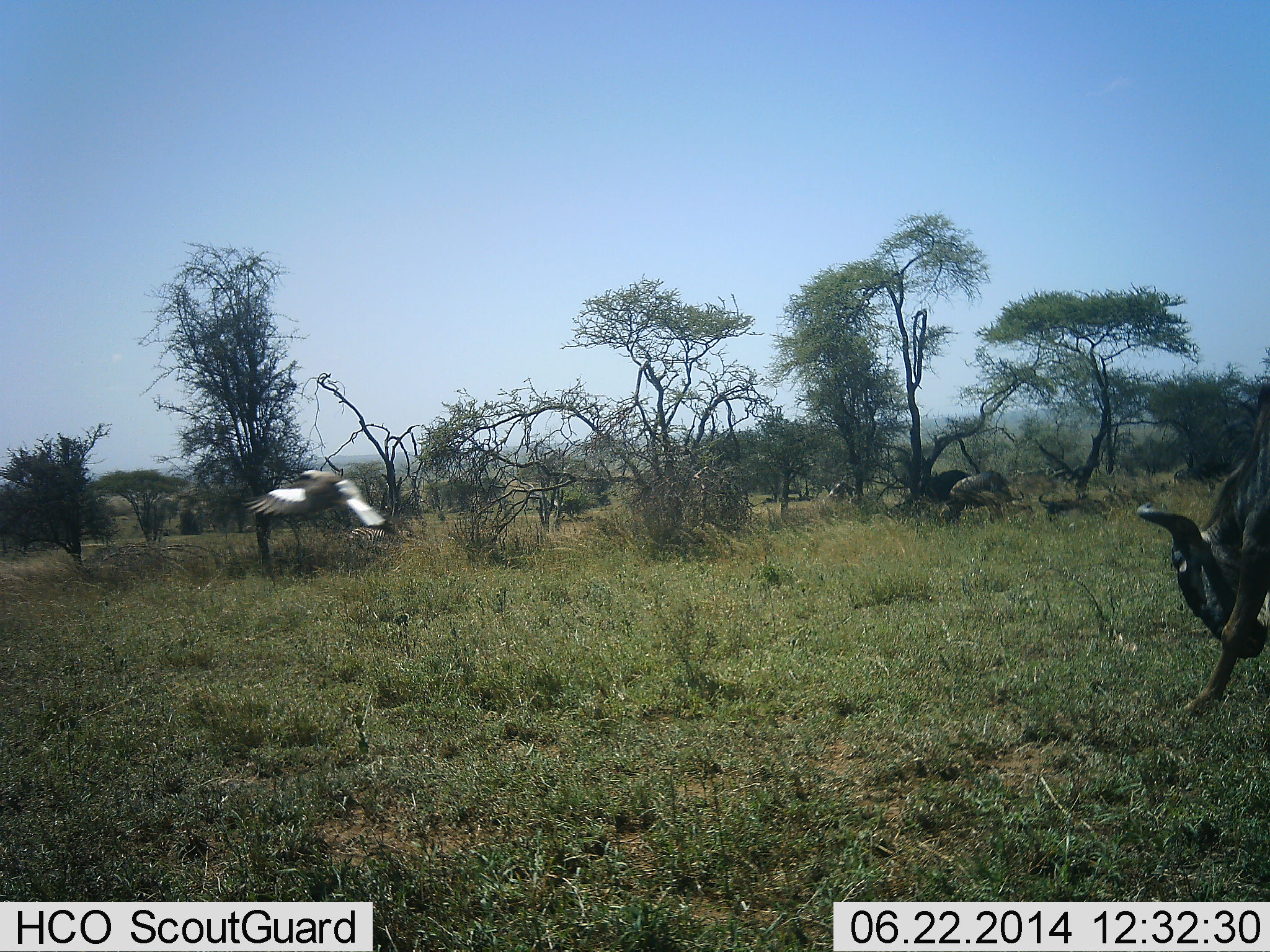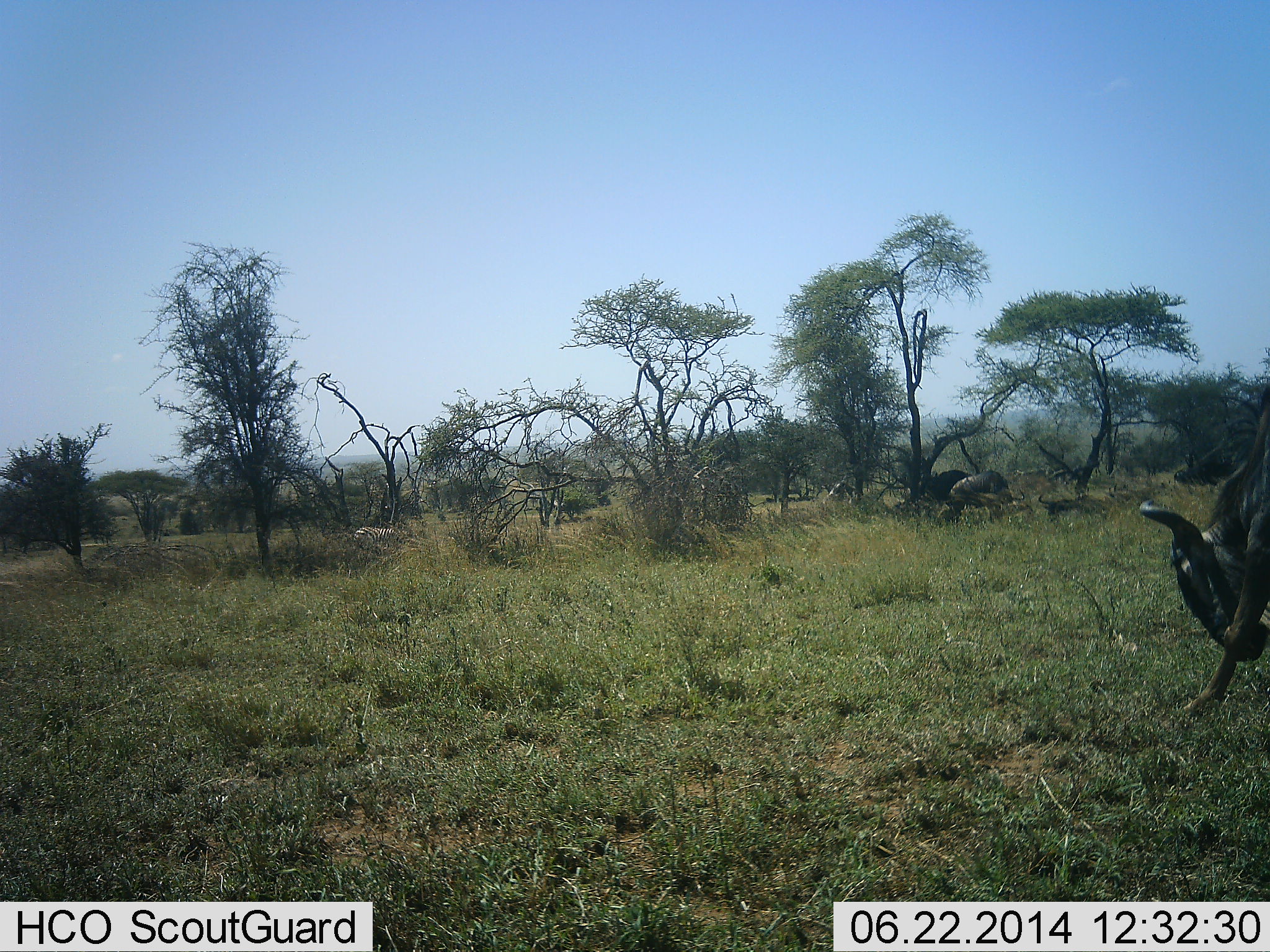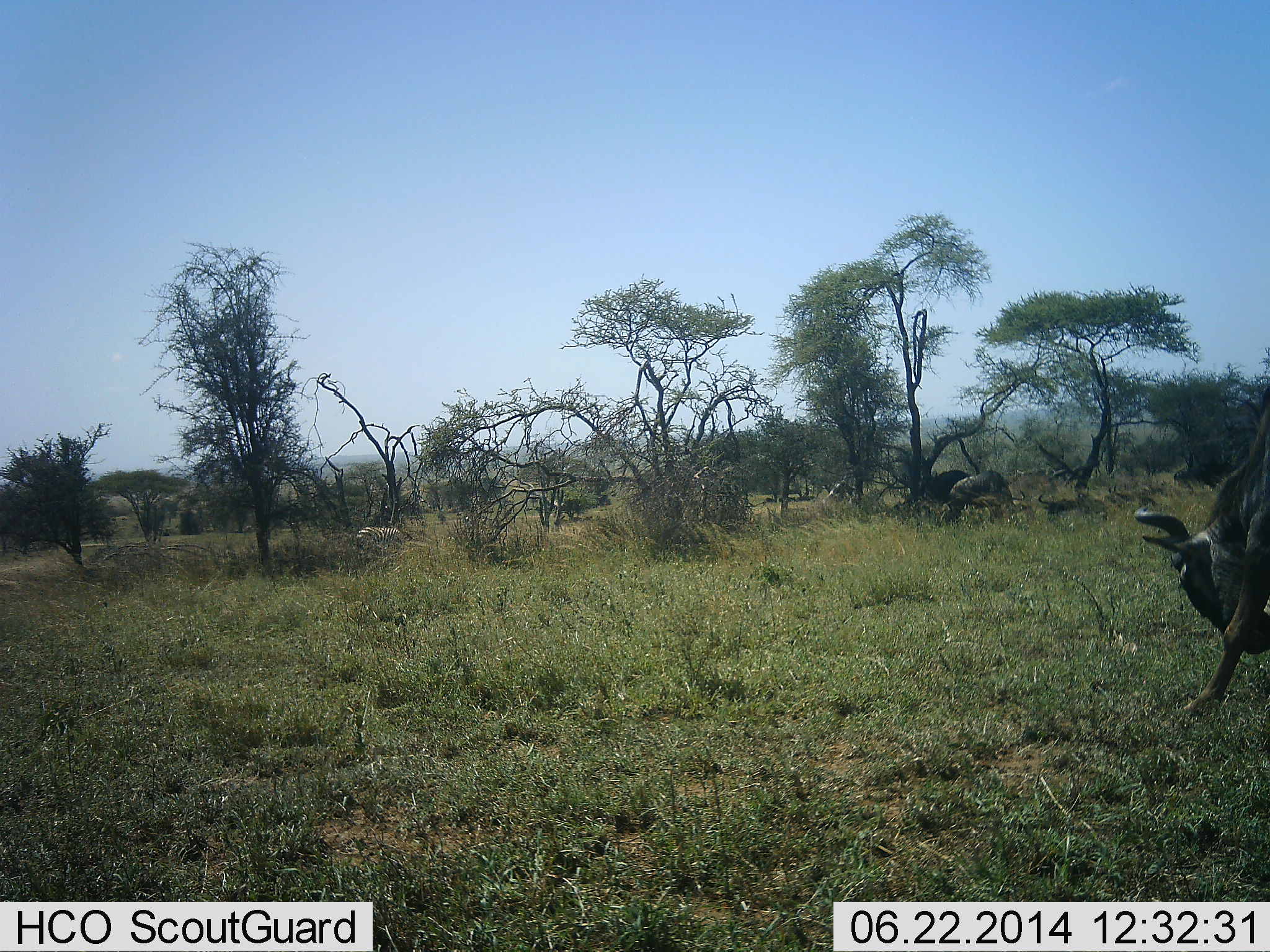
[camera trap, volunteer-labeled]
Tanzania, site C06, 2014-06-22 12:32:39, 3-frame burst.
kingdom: Animalia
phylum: Chordata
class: Aves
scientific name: Aves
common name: bird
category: otherbird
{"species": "otherbird (bird) (Aves)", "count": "1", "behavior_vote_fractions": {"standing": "0%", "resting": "0%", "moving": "100%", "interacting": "0%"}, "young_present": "0%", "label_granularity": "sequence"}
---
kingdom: Animalia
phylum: Chordata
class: Mammalia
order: Artiodactyla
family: Bovidae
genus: Connochaetes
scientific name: Connochaetes taurinus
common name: blue wildebeest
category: wildebeest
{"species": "wildebeest (blue wildebeest) (Connochaetes taurinus)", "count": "1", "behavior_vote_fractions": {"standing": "59%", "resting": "5%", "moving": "9%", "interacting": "0%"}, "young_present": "0%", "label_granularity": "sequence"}